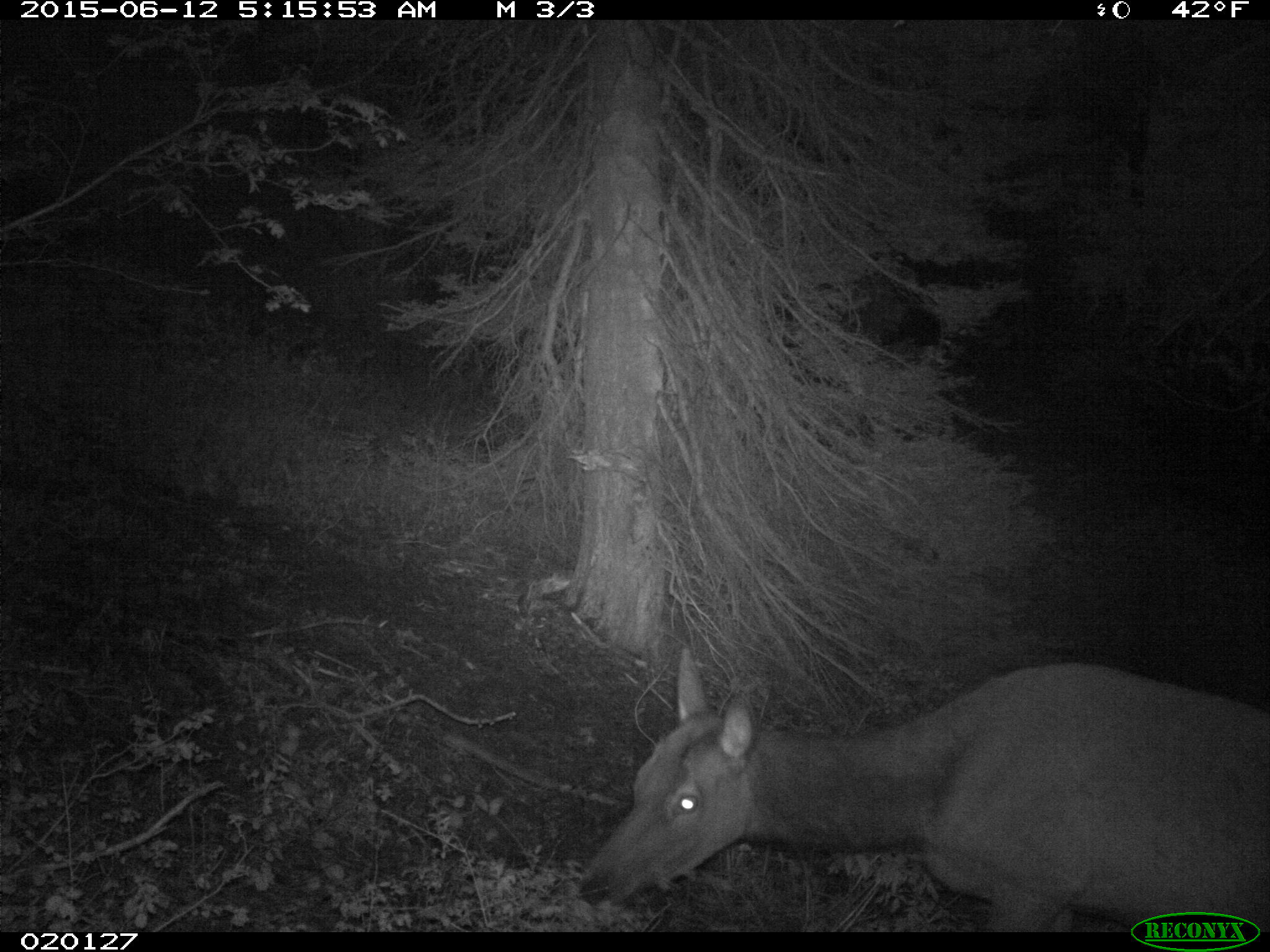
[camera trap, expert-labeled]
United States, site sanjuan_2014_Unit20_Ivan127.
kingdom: Animalia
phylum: Chordata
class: Mammalia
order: Artiodactyla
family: Cervidae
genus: Cervus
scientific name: Cervus elaphus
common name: red deer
Cervus elaphus (red deer).